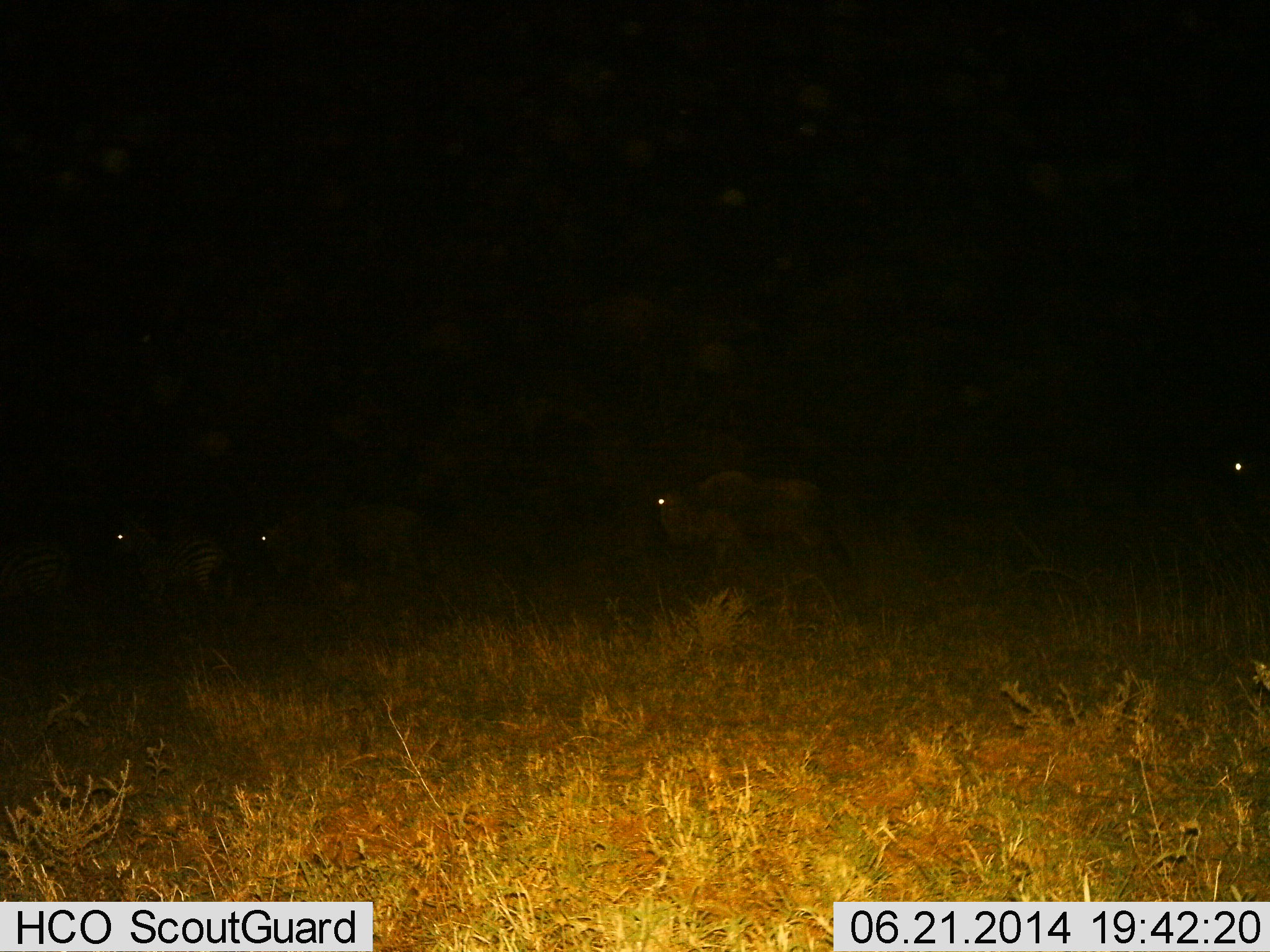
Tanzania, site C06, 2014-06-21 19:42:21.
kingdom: Animalia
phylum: Chordata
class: Mammalia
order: Artiodactyla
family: Bovidae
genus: Connochaetes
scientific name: Connochaetes taurinus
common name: blue wildebeest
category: wildebeest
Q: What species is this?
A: Wildebeest (blue wildebeest) (Connochaetes taurinus).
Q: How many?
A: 3.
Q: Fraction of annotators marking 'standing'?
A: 53%.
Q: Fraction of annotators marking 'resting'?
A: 6%.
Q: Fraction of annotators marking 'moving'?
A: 47%.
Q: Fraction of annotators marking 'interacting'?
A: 0%.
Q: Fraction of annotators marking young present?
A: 0%.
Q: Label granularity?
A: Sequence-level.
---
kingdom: Animalia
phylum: Chordata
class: Mammalia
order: Perissodactyla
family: Equidae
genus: Equus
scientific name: Equus quagga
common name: plains zebra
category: zebra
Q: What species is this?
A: Zebra (plains zebra) (Equus quagga).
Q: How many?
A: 2.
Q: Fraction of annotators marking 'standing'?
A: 56%.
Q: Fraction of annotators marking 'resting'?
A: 0%.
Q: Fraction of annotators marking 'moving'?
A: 44%.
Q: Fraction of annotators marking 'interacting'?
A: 0%.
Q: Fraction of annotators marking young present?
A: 0%.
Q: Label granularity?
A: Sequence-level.